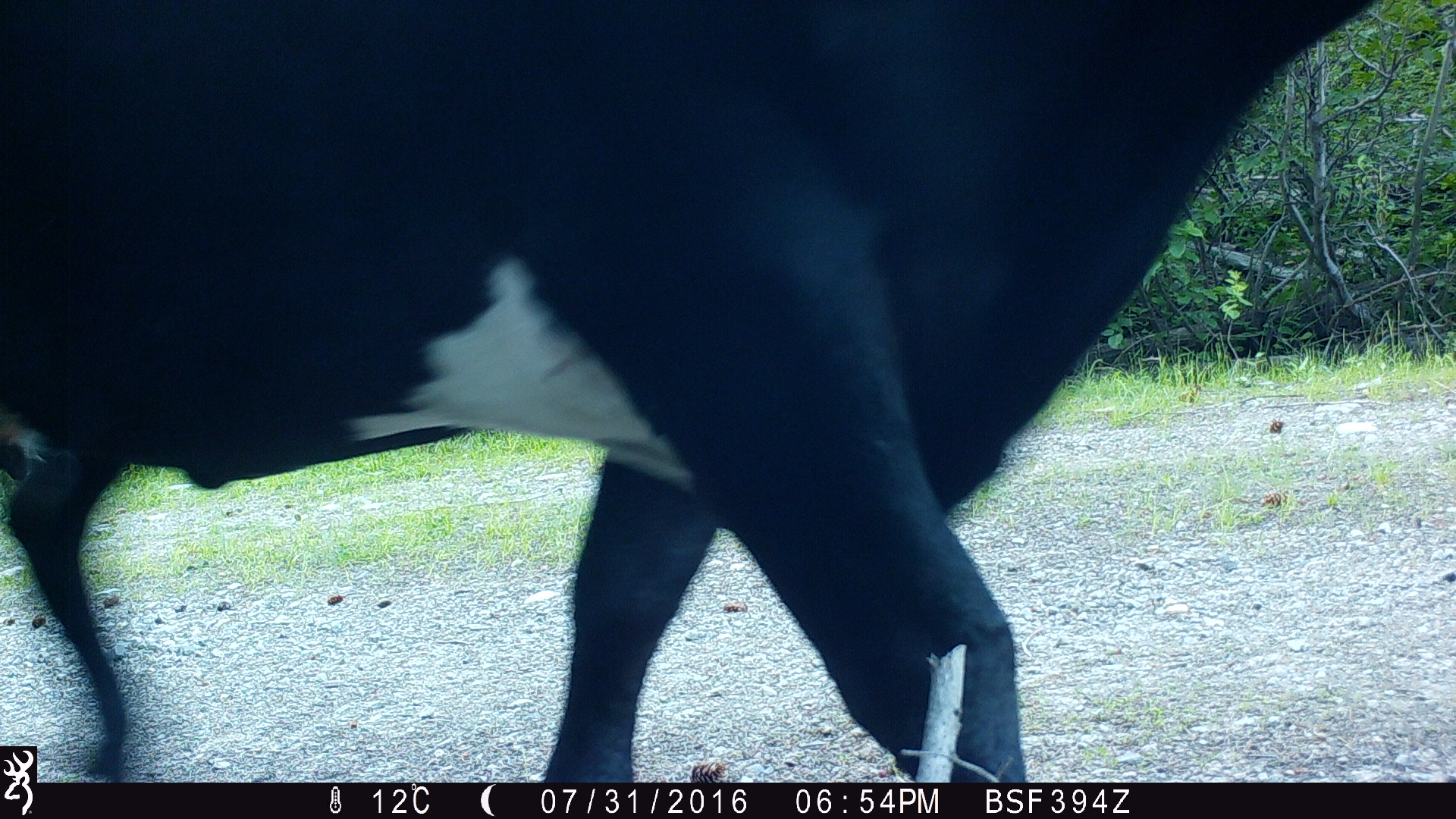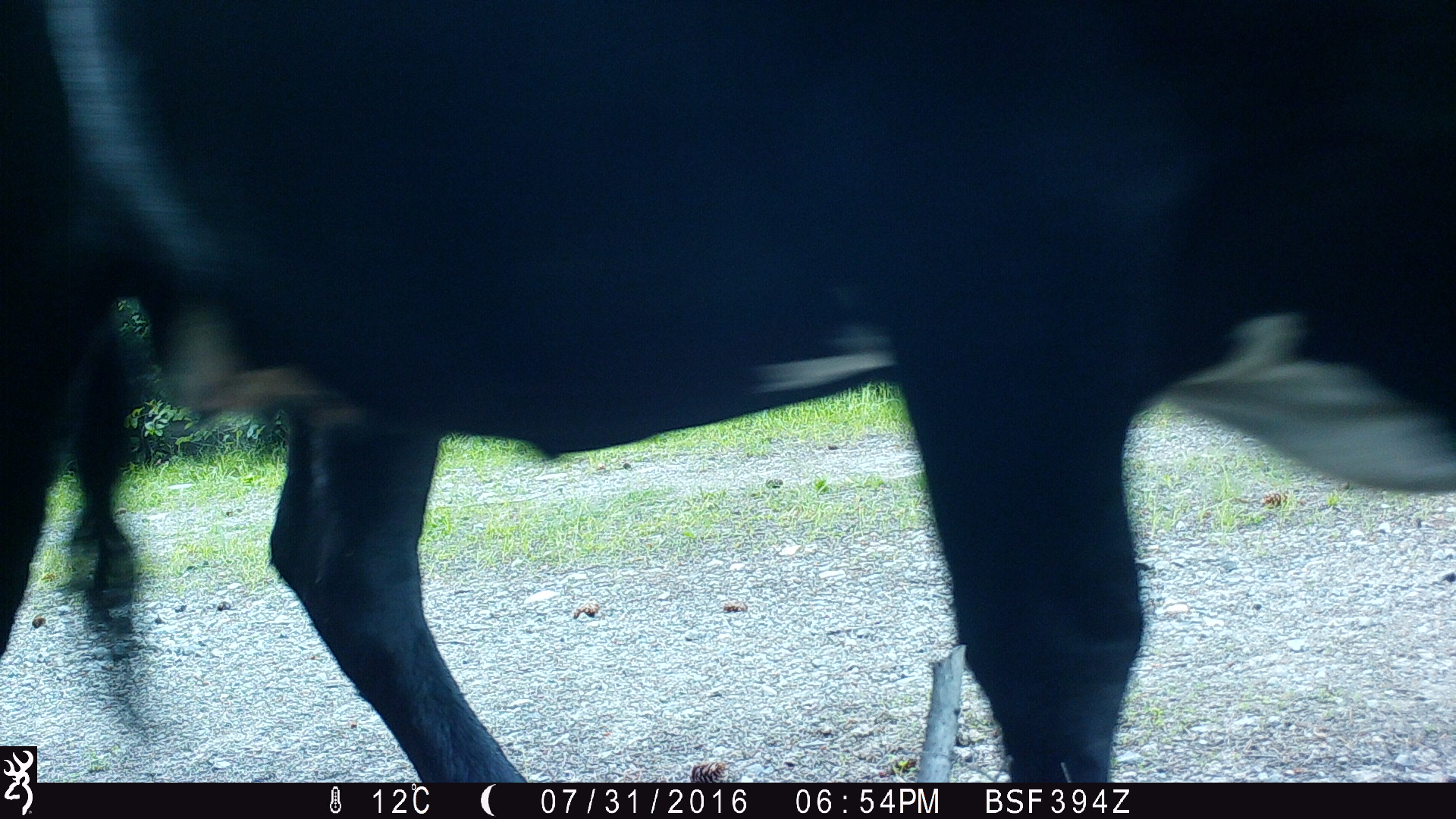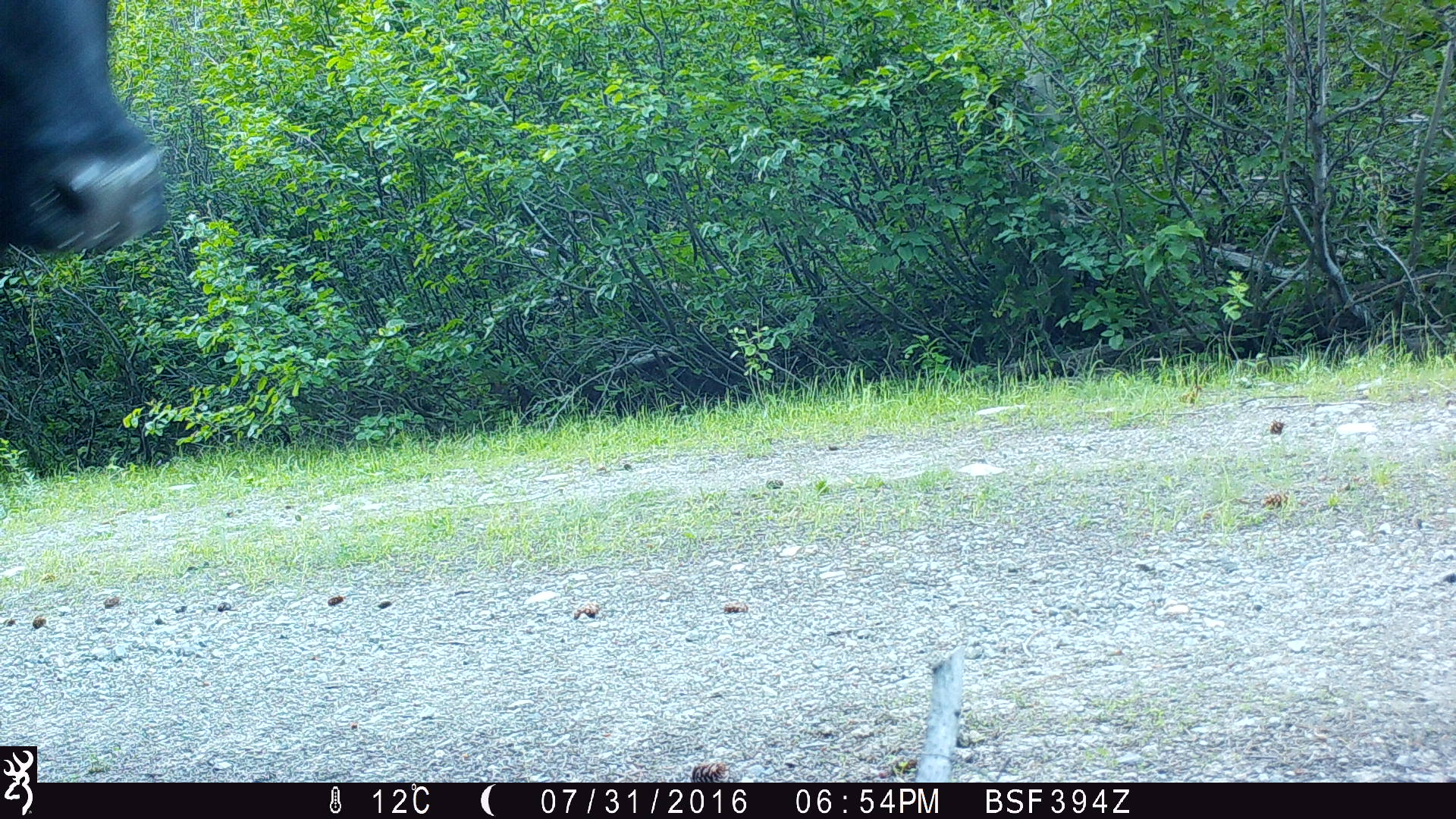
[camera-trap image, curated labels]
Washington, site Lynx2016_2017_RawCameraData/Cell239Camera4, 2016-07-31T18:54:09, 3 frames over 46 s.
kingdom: Animalia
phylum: Chordata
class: Mammalia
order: Artiodactyla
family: Bovidae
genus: Bos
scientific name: Bos taurus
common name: domestic cattle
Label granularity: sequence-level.